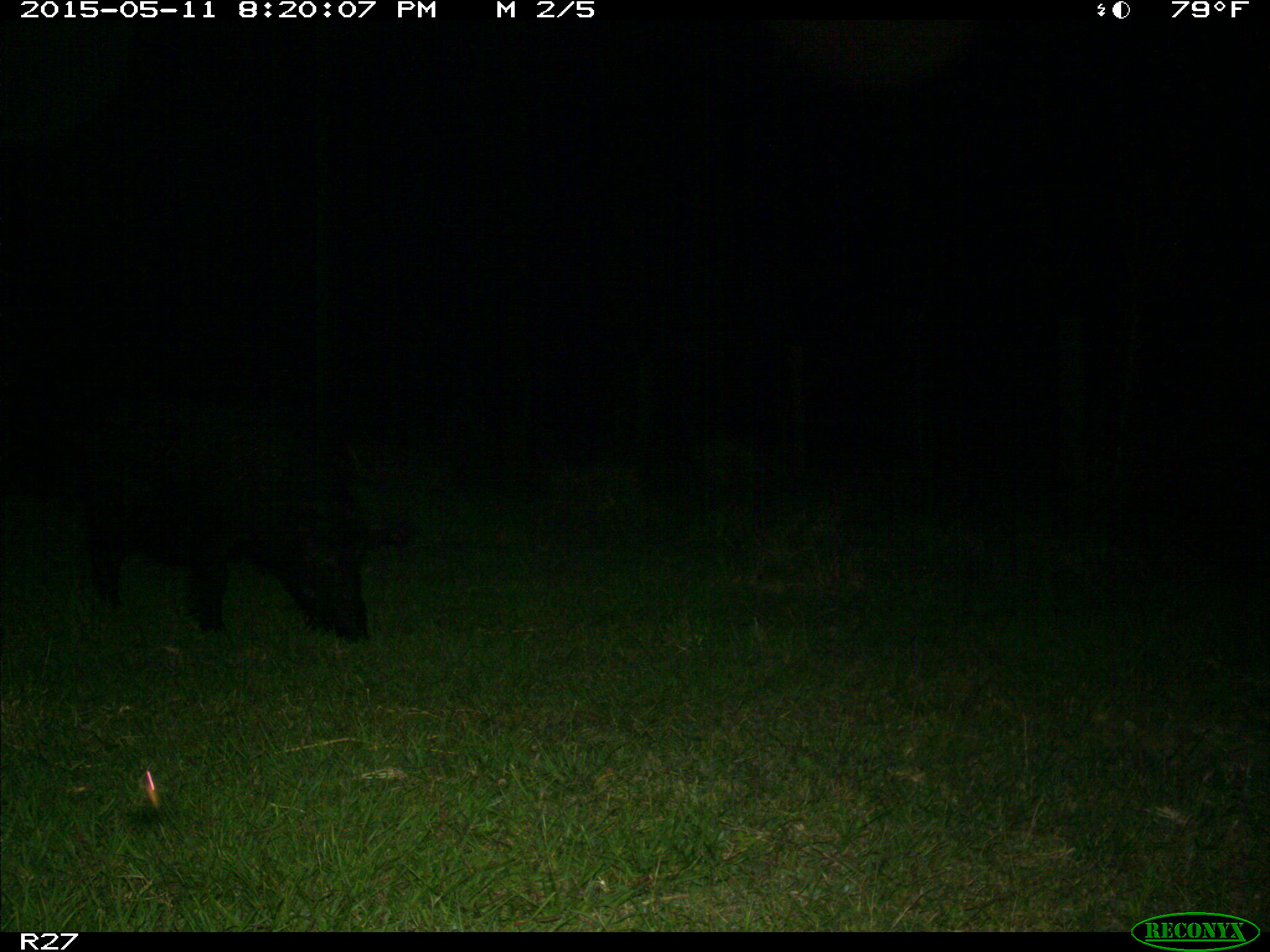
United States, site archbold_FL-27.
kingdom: Animalia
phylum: Chordata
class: Mammalia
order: Artiodactyla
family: Suidae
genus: Sus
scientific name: Sus scrofa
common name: wild boar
Sus scrofa (wild boar).